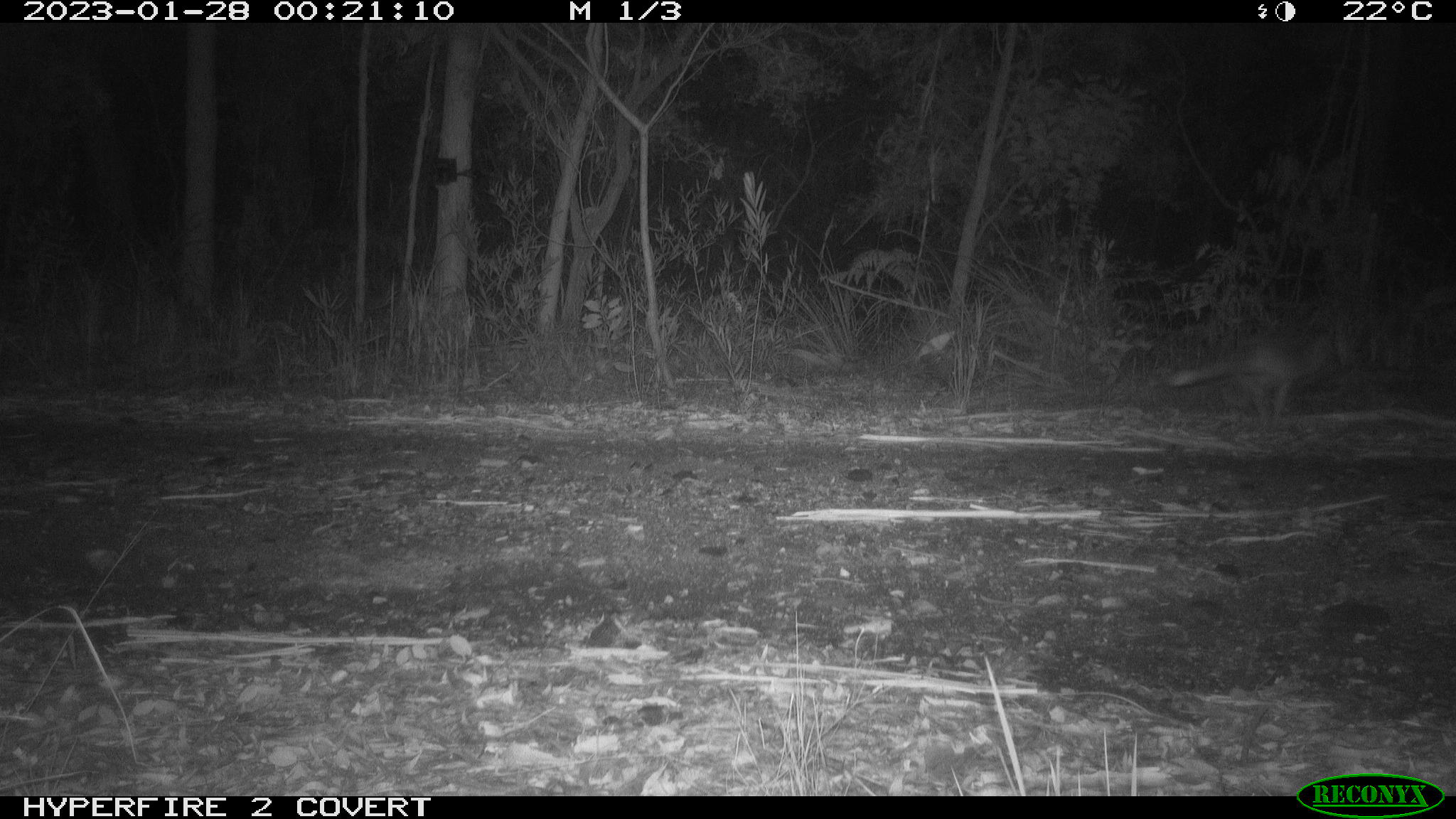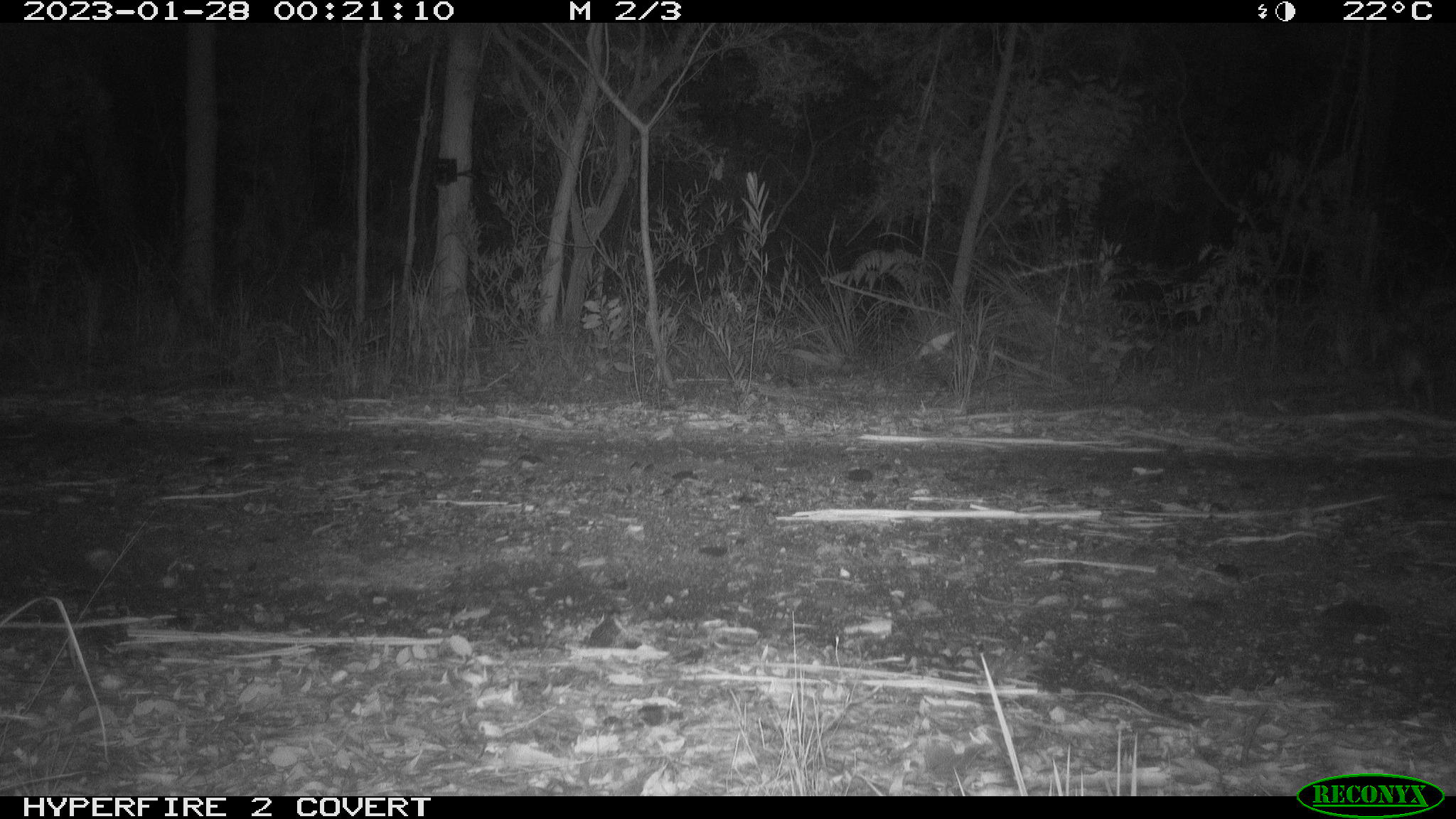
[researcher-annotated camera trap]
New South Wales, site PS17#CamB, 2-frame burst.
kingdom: Animalia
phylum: Chordata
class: Mammalia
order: Carnivora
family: Canidae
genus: Vulpes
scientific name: Vulpes vulpes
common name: red fox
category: fox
Fox (red fox) (Vulpes vulpes).